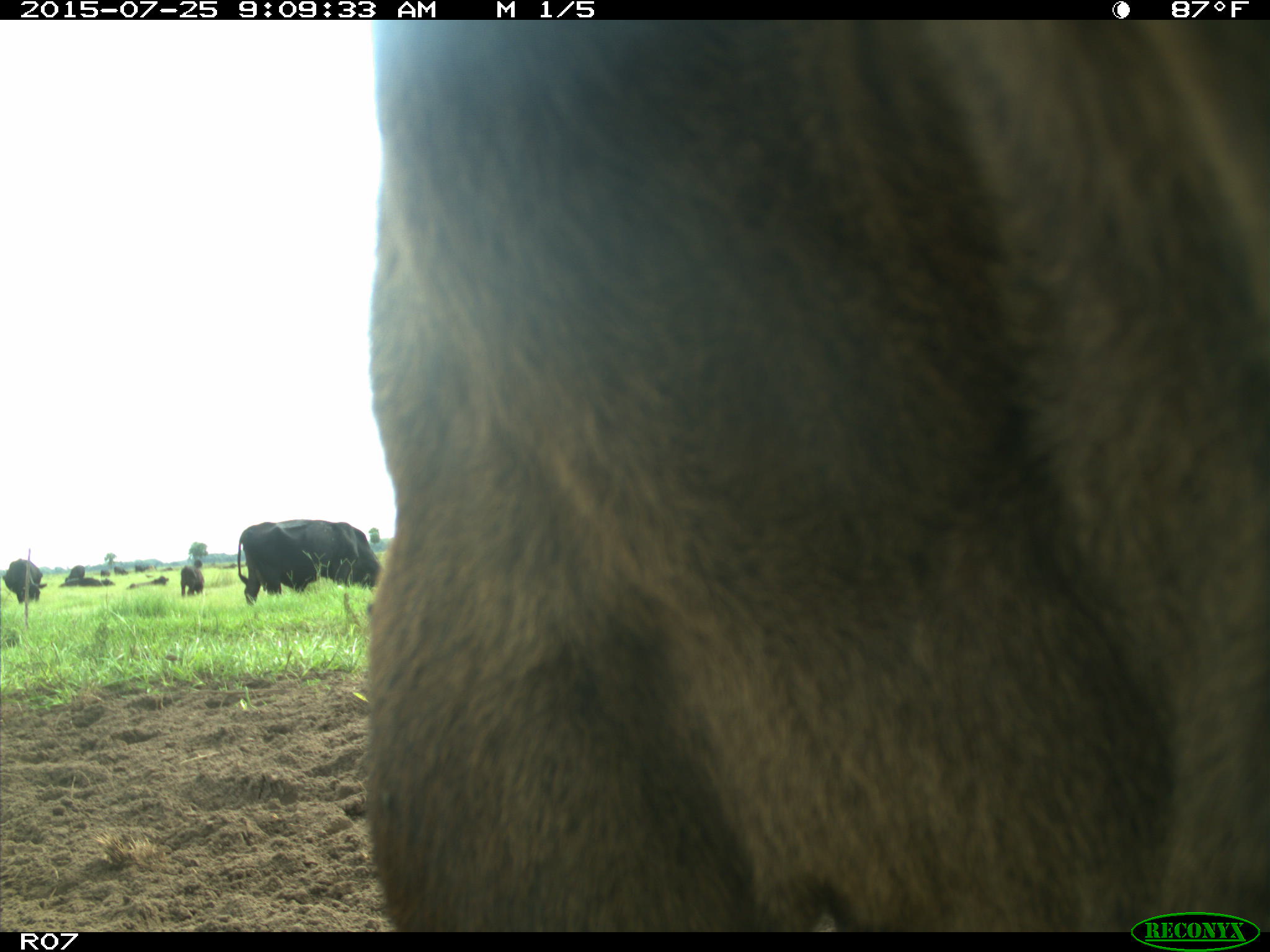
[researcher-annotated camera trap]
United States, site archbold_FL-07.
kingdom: Animalia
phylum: Chordata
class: Mammalia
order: Artiodactyla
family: Bovidae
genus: Bos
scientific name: Bos taurus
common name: domestic cow